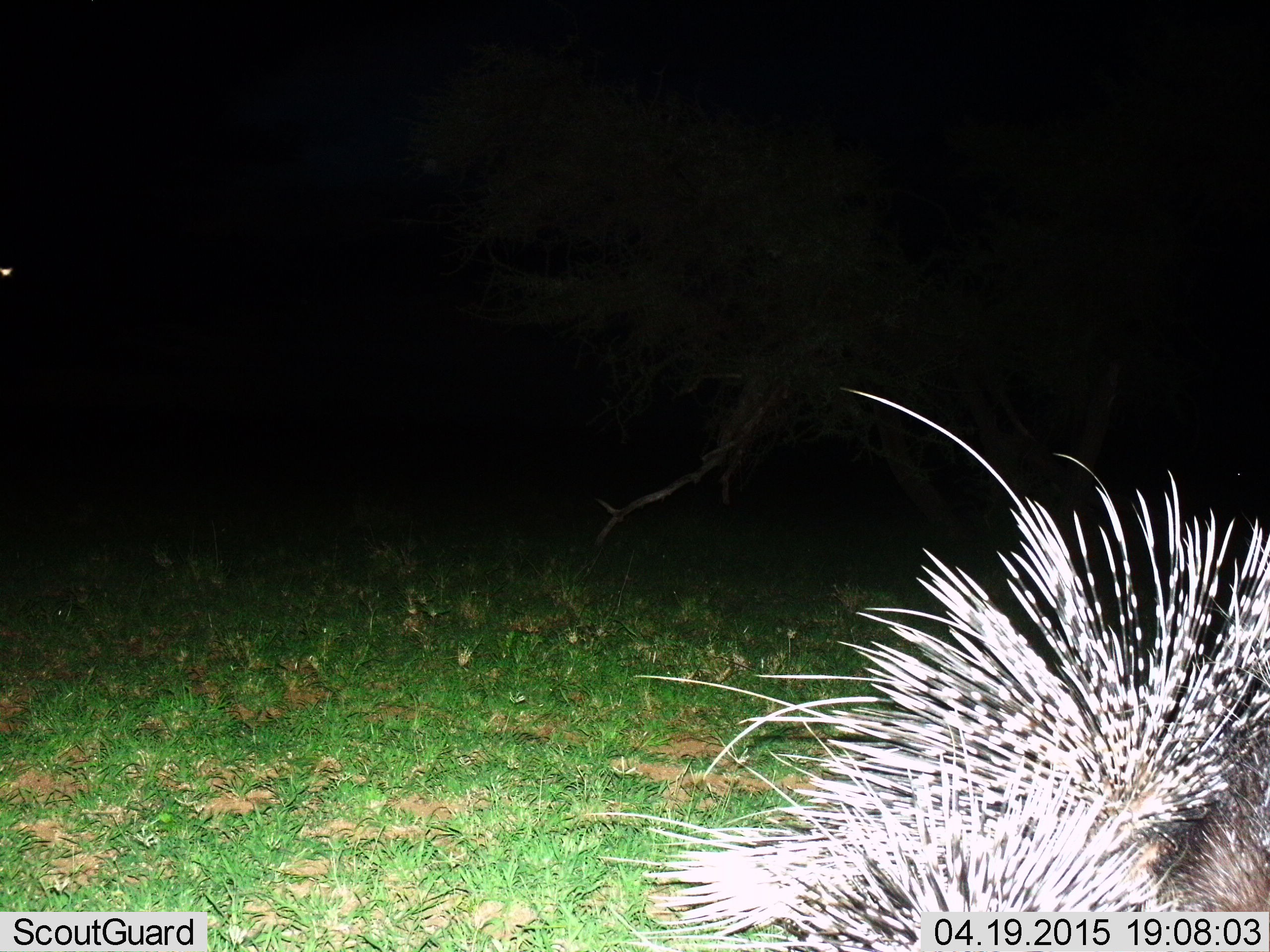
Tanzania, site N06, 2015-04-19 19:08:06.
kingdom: Animalia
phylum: Chordata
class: Mammalia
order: Rodentia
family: Hystricidae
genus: Hystrix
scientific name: Hystrix cristata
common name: crested porcupine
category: porcupine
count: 1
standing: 70%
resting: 0%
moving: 10%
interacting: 20%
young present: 0%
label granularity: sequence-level